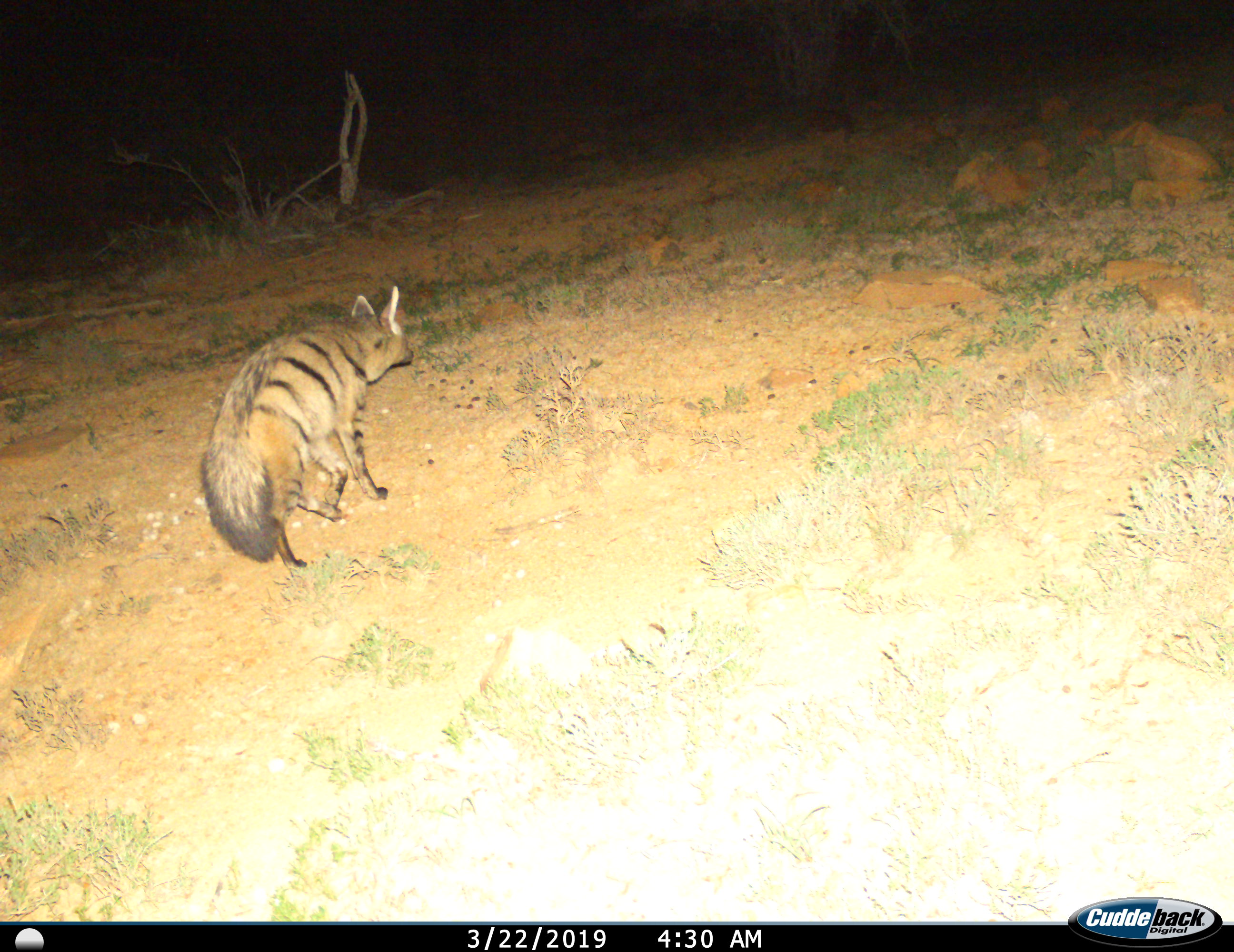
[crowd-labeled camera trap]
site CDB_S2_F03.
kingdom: Animalia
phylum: Chordata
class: Mammalia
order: Carnivora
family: Hyaenidae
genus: Proteles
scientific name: Proteles cristatus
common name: aardwolf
Aardwolf (Proteles cristatus), count 1. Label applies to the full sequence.